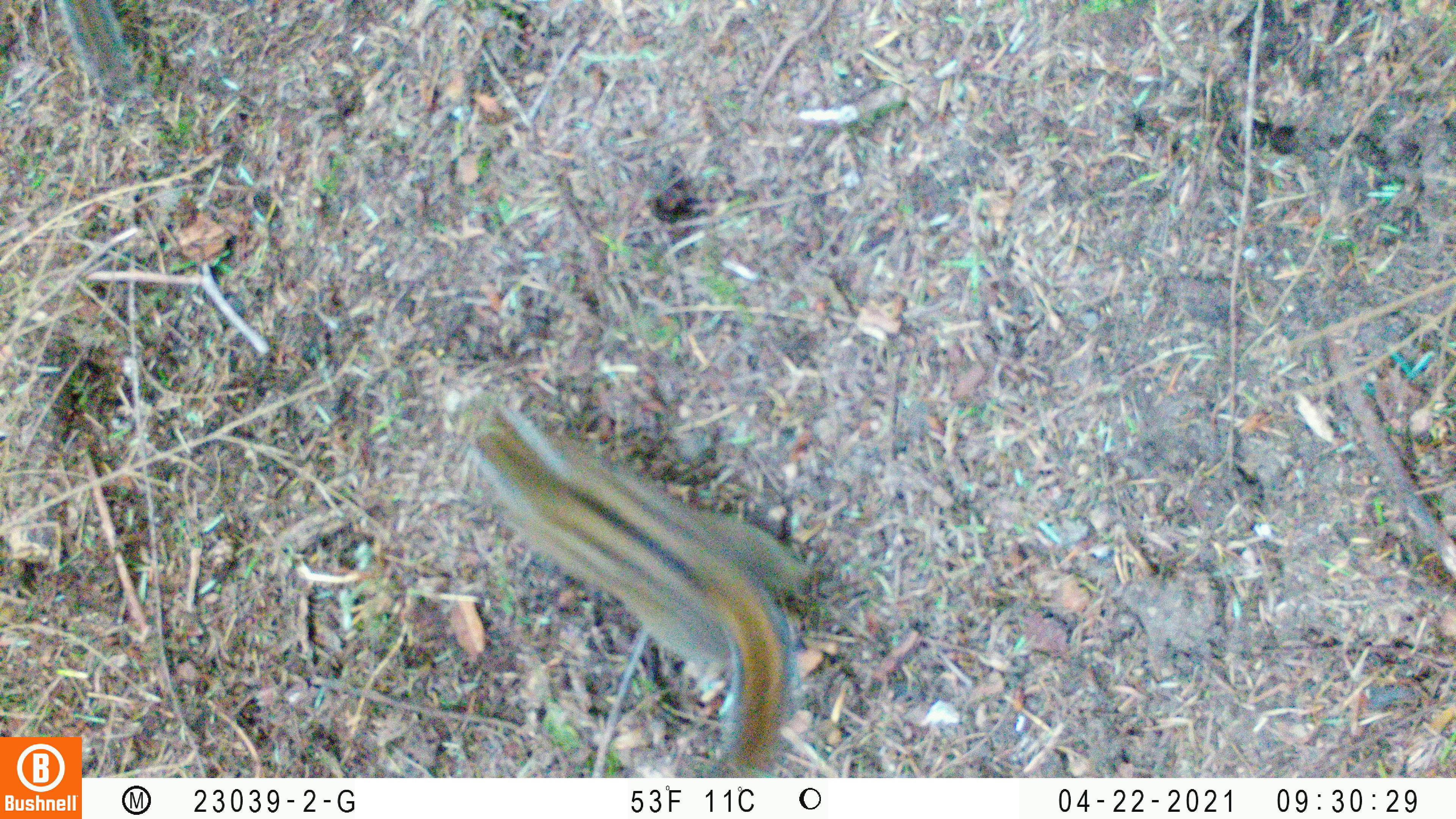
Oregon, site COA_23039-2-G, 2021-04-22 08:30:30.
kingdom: Animalia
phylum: Chordata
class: Mammalia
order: Rodentia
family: Sciuridae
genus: Neotamias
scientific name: Neotamias townsendii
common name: townsend's chipmunk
Townsend's chipmunk (Neotamias townsendii).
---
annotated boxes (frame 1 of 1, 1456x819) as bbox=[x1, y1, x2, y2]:
townsend's chipmunk: bbox=[432, 371, 860, 776]